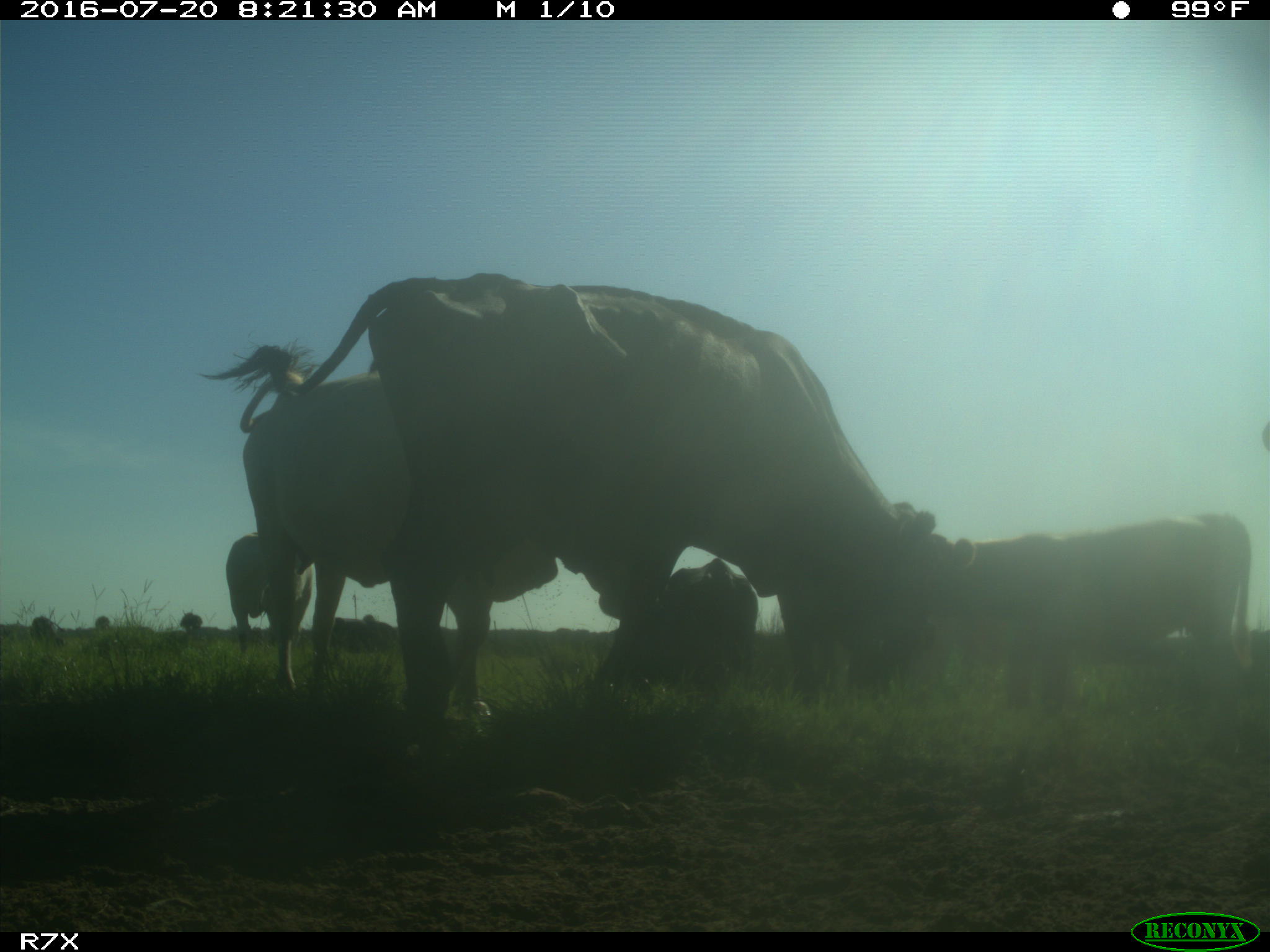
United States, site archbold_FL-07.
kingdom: Animalia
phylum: Chordata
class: Mammalia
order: Artiodactyla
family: Bovidae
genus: Bos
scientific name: Bos taurus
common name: domestic cow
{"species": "Bos taurus (domestic cow)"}